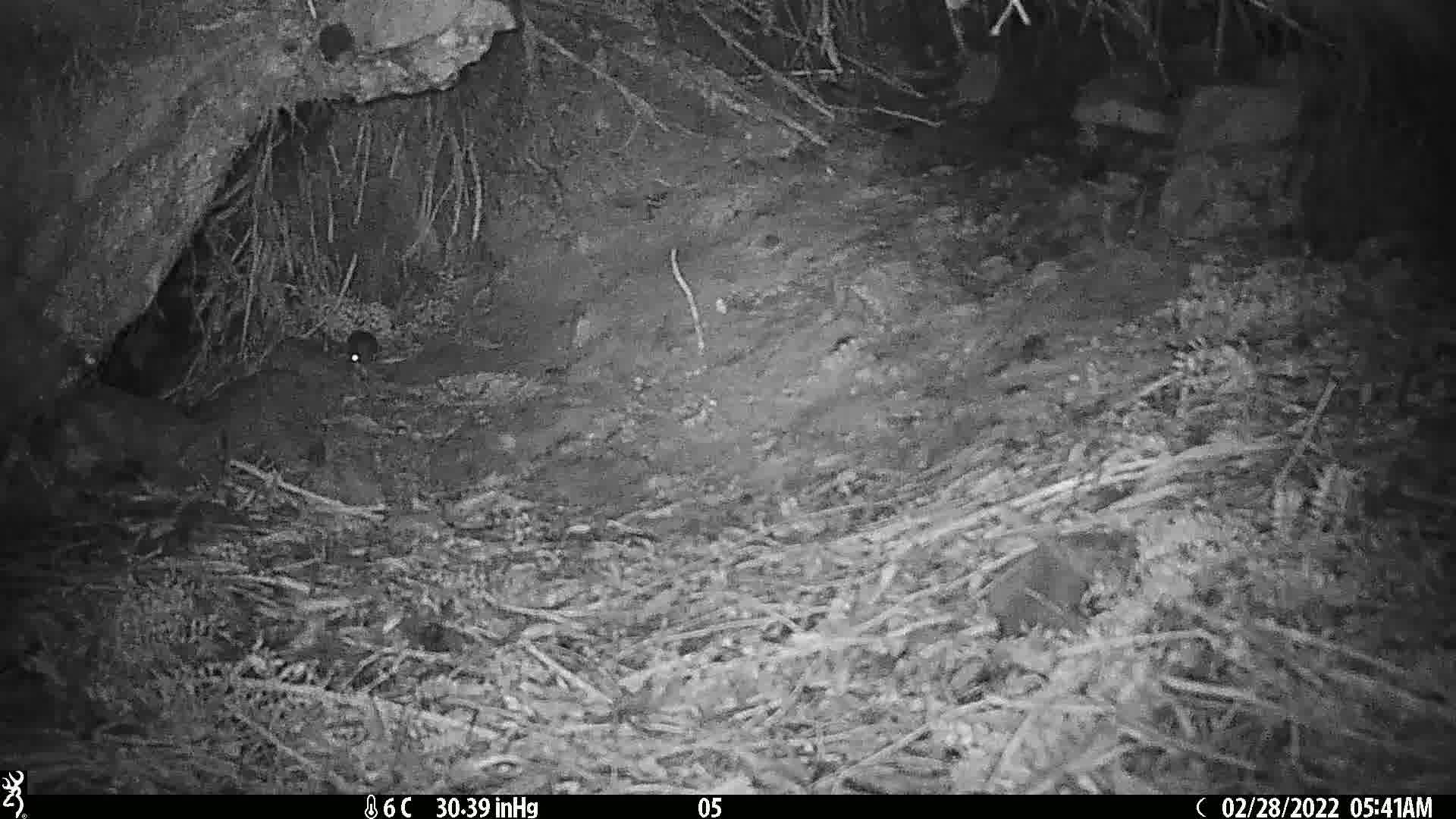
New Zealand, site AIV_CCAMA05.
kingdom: Animalia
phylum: Chordata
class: Mammalia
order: Rodentia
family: Muridae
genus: Mus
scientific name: Mus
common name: mouse